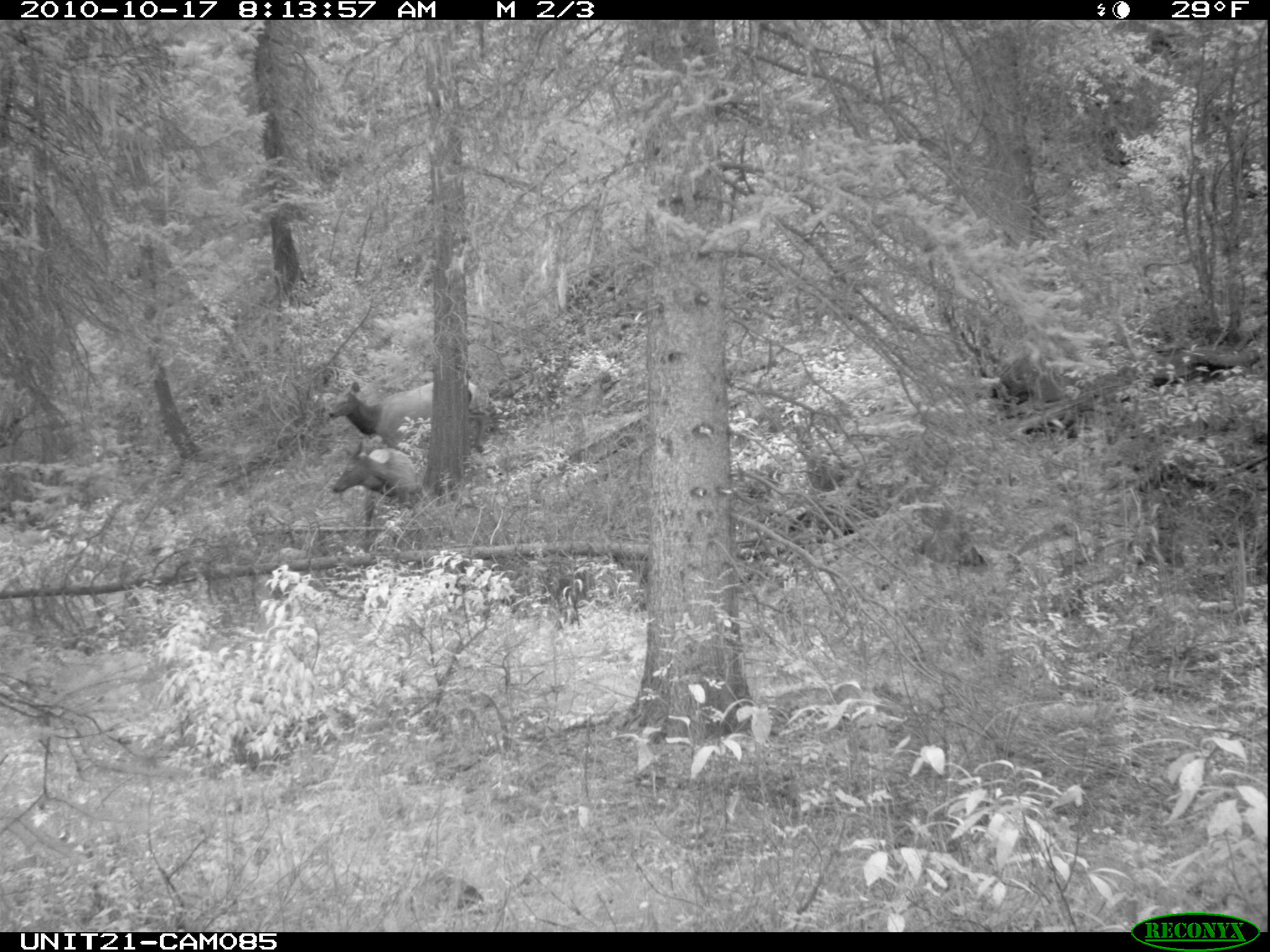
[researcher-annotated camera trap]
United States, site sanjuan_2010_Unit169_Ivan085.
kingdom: Animalia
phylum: Chordata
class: Mammalia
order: Artiodactyla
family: Cervidae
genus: Cervus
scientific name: Cervus elaphus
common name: red deer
Cervus elaphus (red deer).